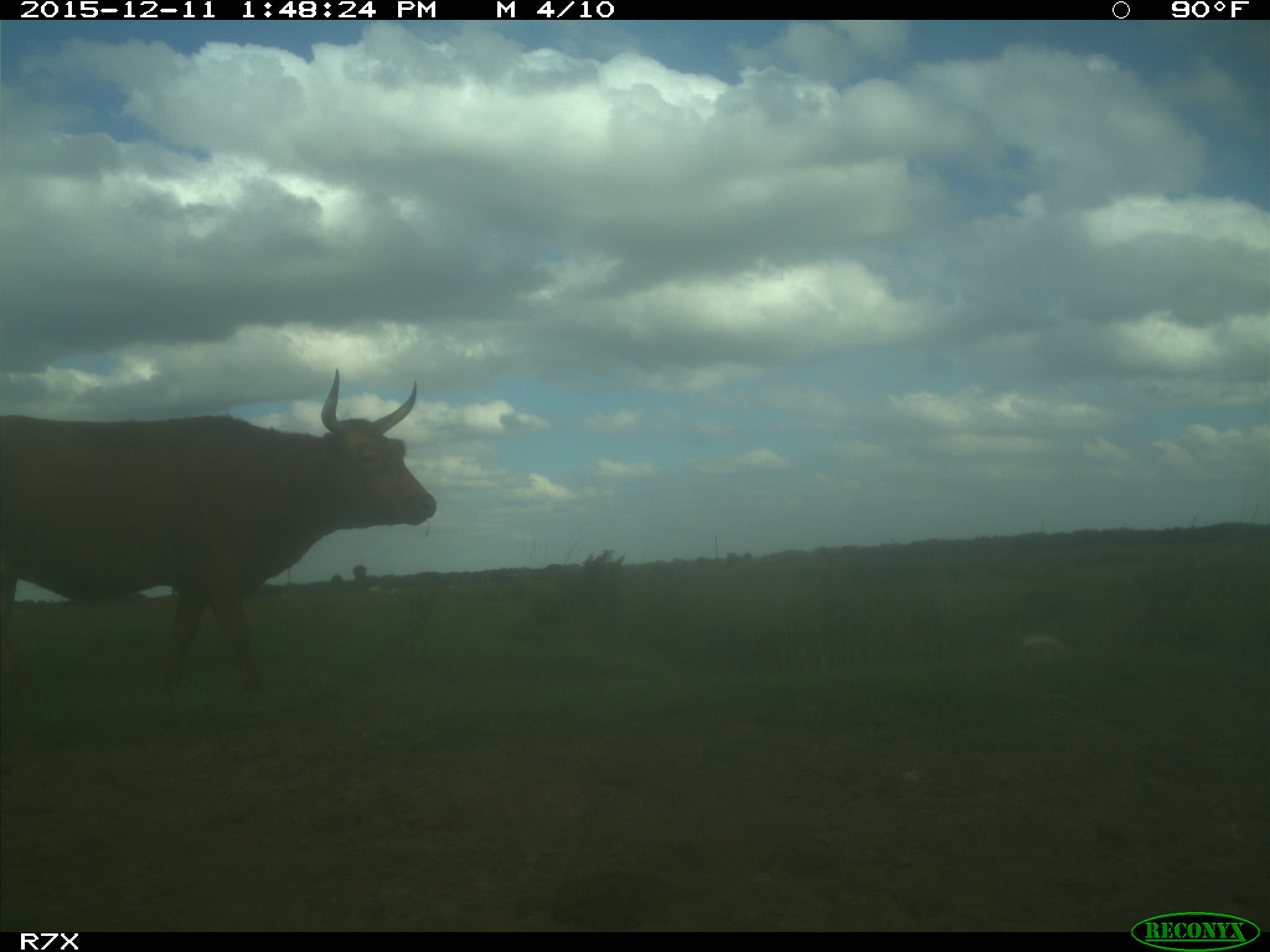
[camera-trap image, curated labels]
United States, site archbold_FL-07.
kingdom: Animalia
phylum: Chordata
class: Mammalia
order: Artiodactyla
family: Bovidae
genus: Bos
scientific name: Bos taurus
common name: domestic cow